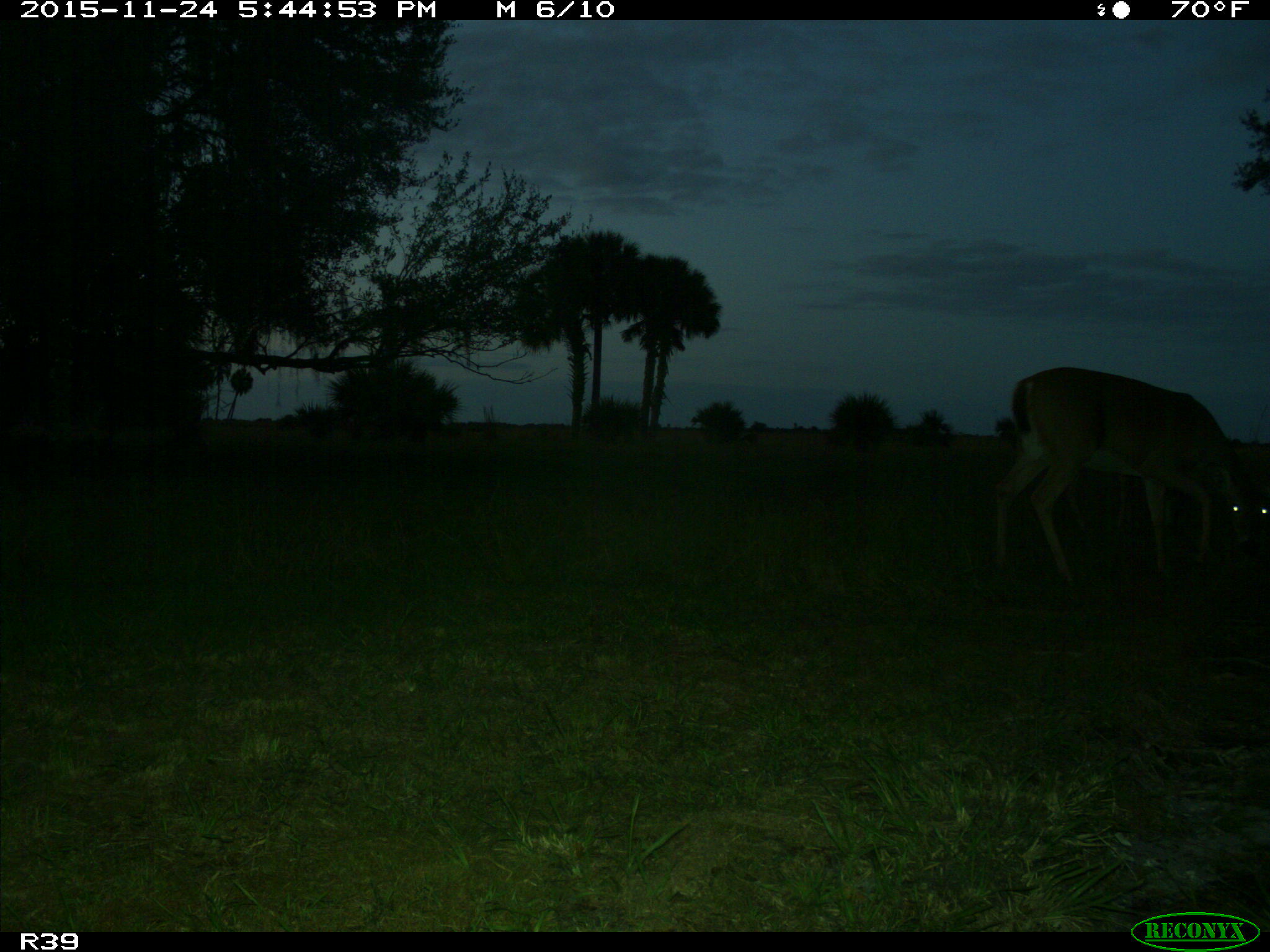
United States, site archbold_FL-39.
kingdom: Animalia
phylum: Chordata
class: Mammalia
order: Artiodactyla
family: Cervidae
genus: Odocoileus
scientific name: Odocoileus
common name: deer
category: unidentified deer